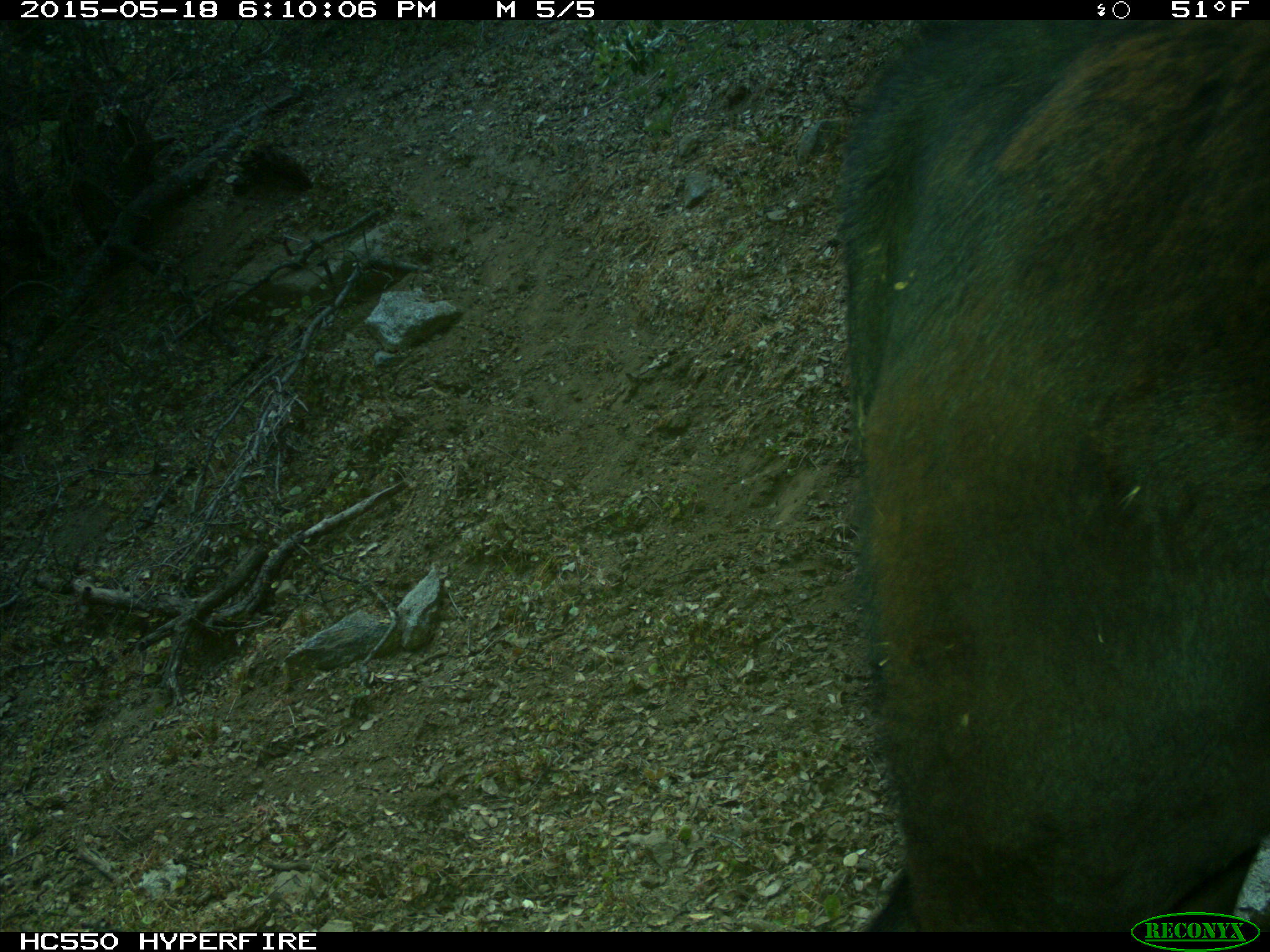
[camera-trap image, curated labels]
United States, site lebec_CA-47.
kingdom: Animalia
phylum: Chordata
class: Mammalia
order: Artiodactyla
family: Bovidae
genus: Bos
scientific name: Bos taurus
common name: domestic cow